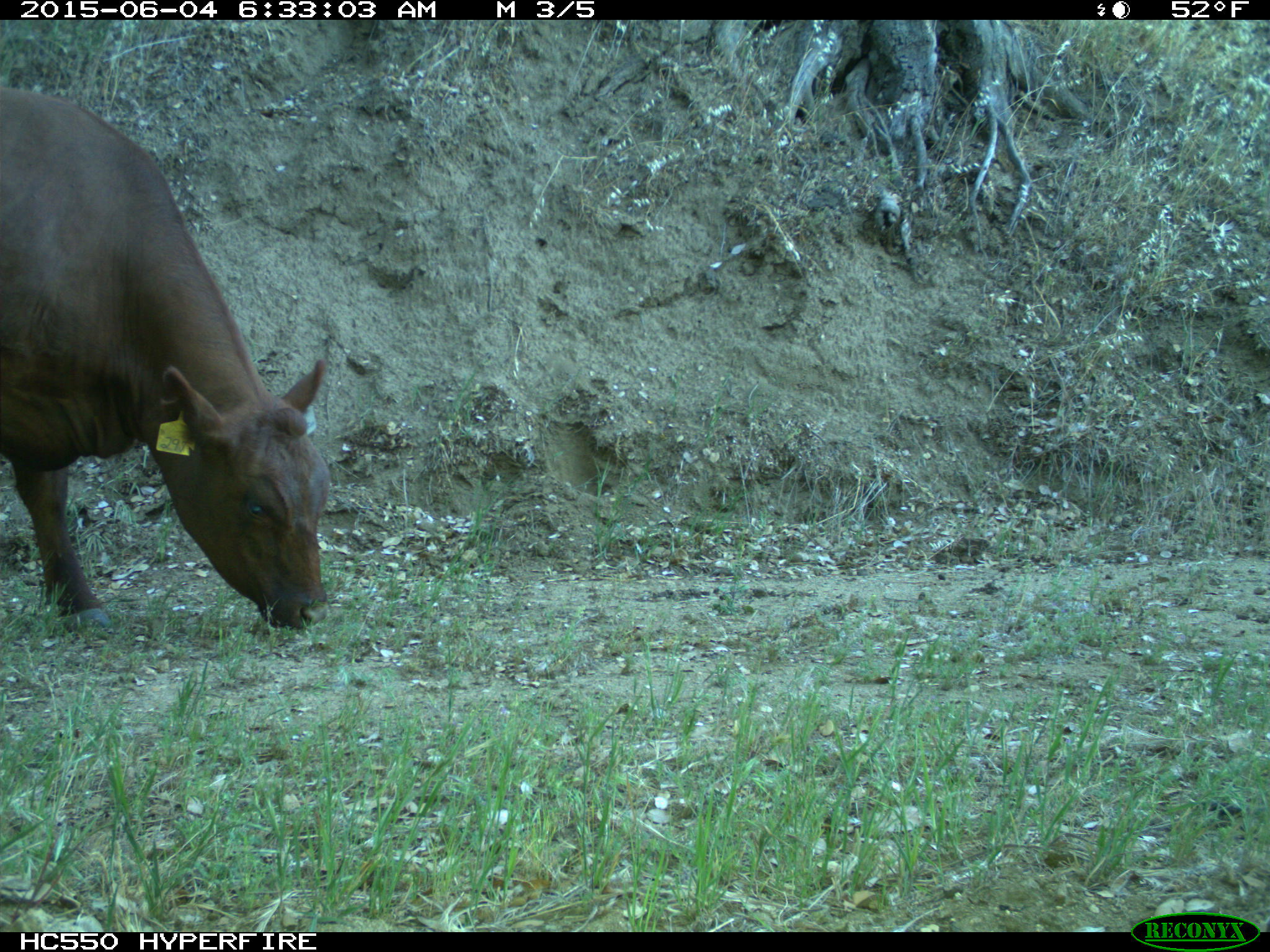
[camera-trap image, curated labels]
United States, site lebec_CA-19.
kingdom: Animalia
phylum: Chordata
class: Mammalia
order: Artiodactyla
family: Bovidae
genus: Bos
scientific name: Bos taurus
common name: domestic cow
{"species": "Bos taurus (domestic cow)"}